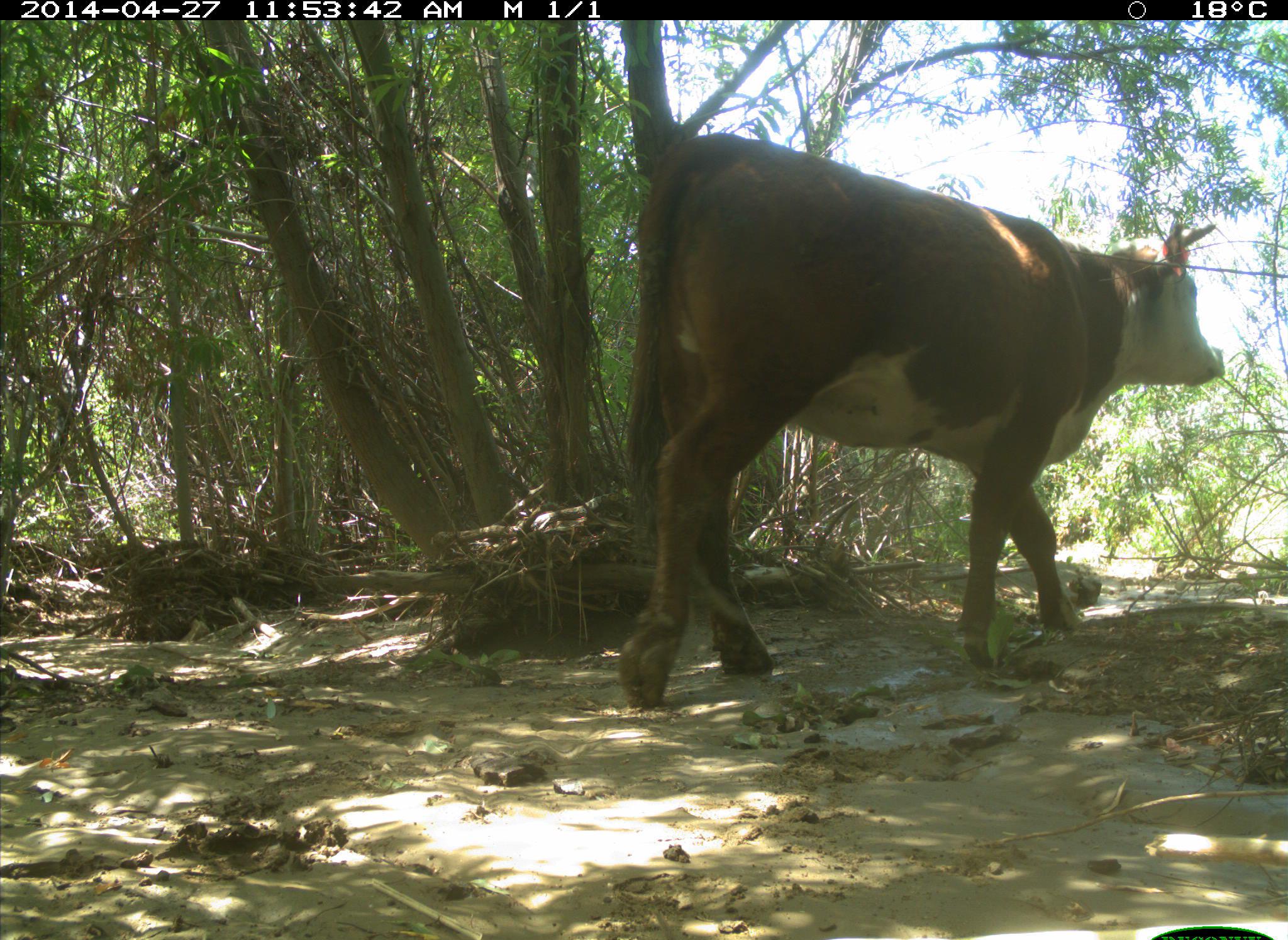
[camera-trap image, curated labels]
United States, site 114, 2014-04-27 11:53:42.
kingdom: Animalia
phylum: Chordata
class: Mammalia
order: Artiodactyla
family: Bovidae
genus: Bos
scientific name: Bos taurus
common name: cow